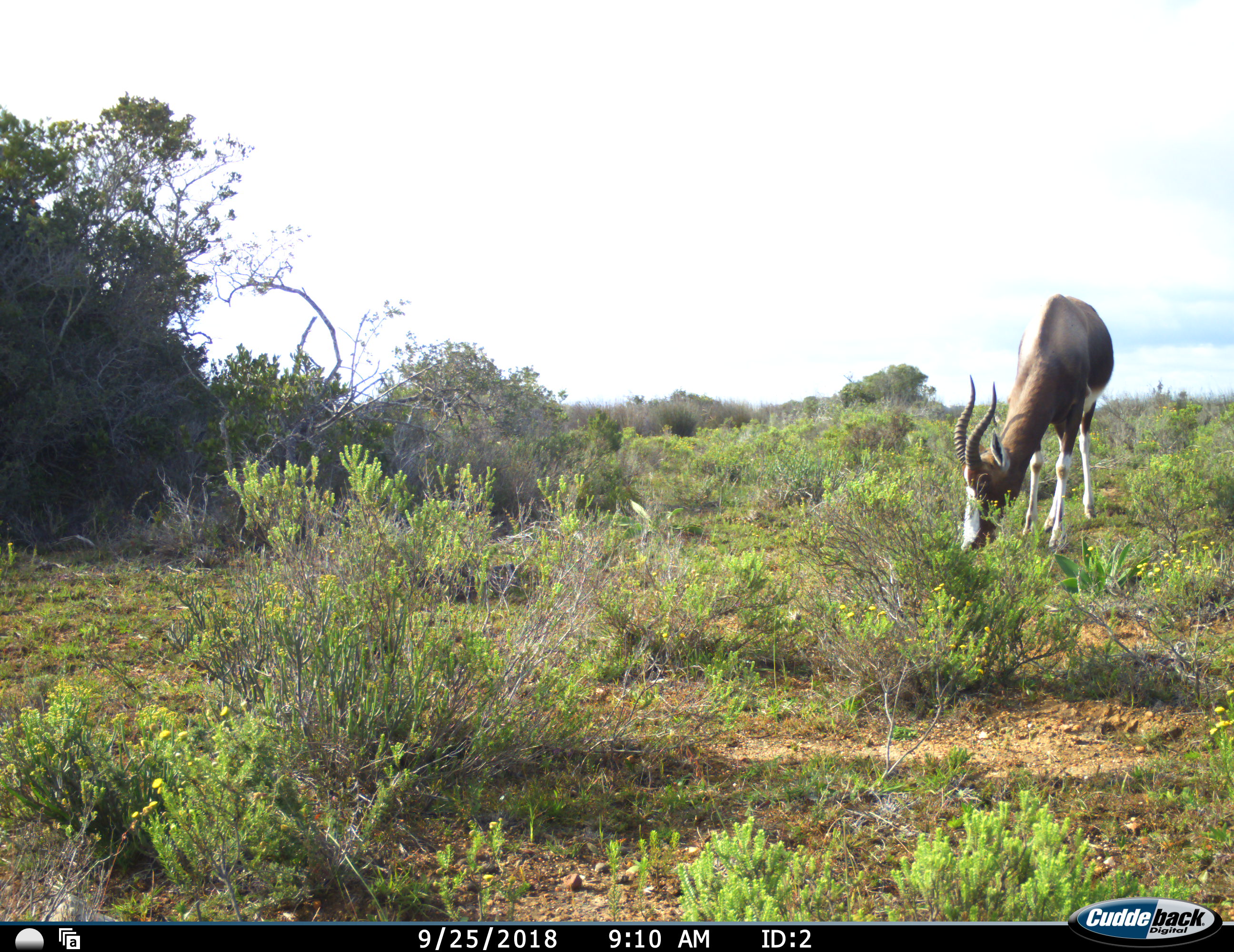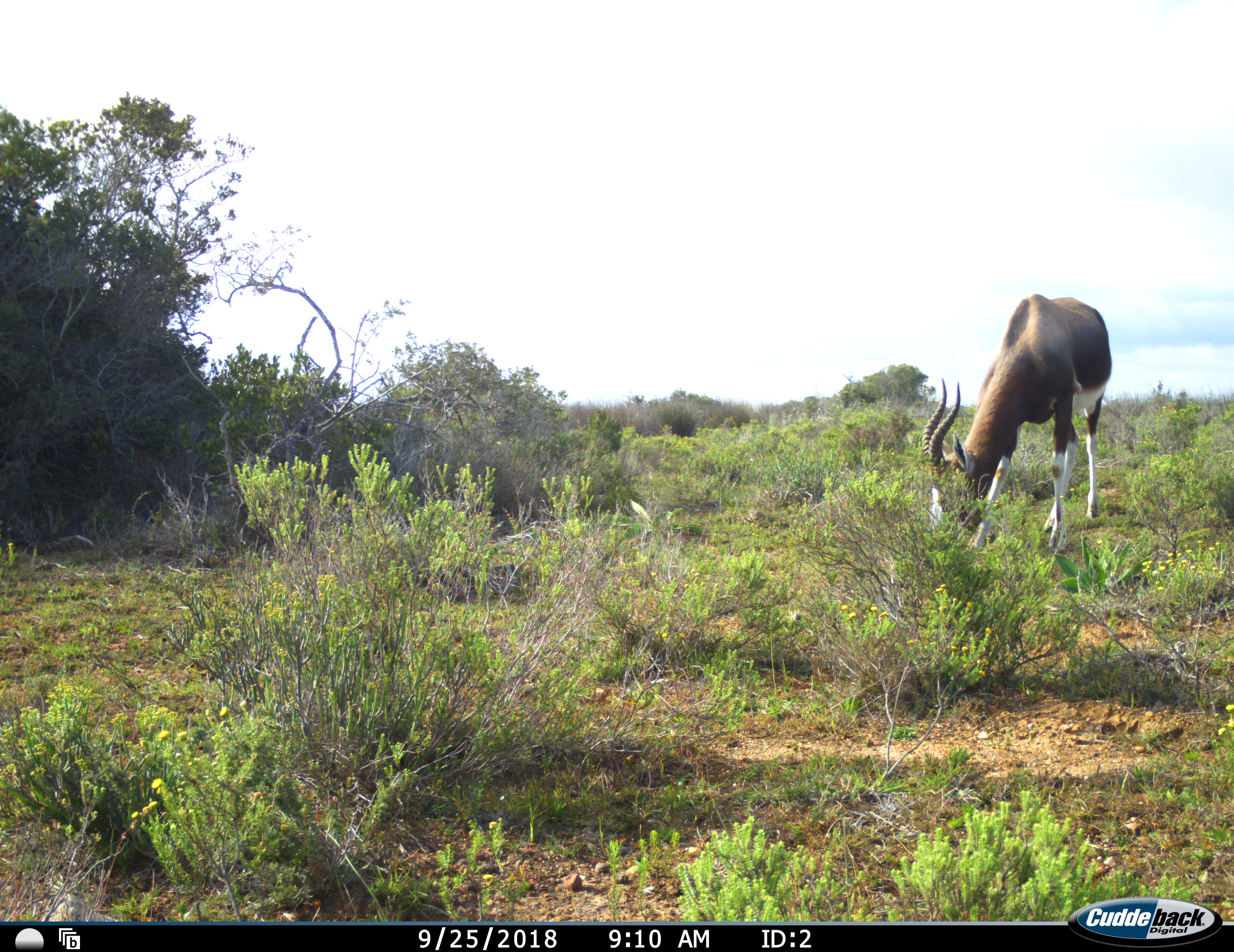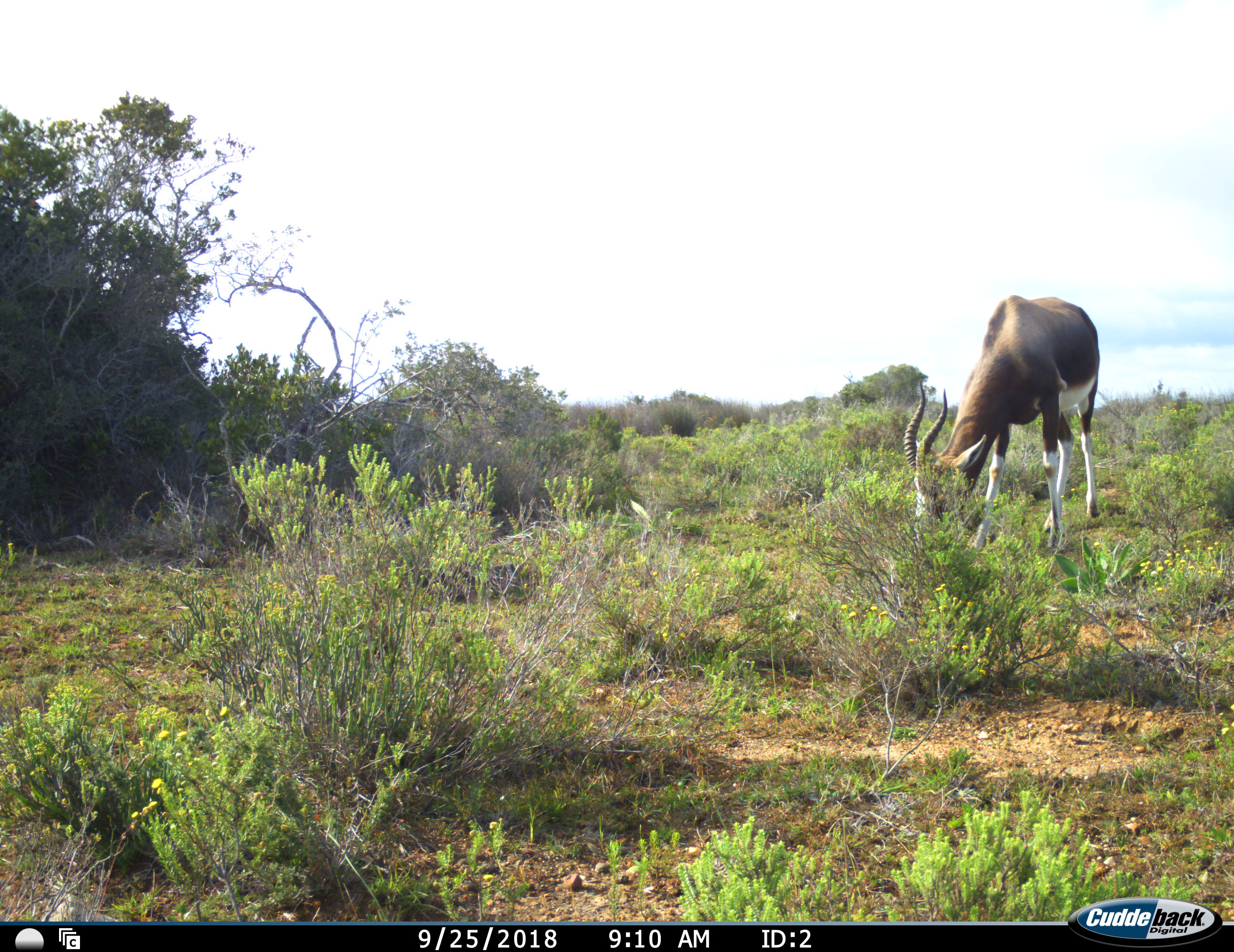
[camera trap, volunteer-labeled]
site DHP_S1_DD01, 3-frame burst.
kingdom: Animalia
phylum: Chordata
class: Mammalia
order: Artiodactyla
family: Bovidae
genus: Damaliscus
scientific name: Damaliscus pygargus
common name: bontebok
Bontebok (Damaliscus pygargus), count 1. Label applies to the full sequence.